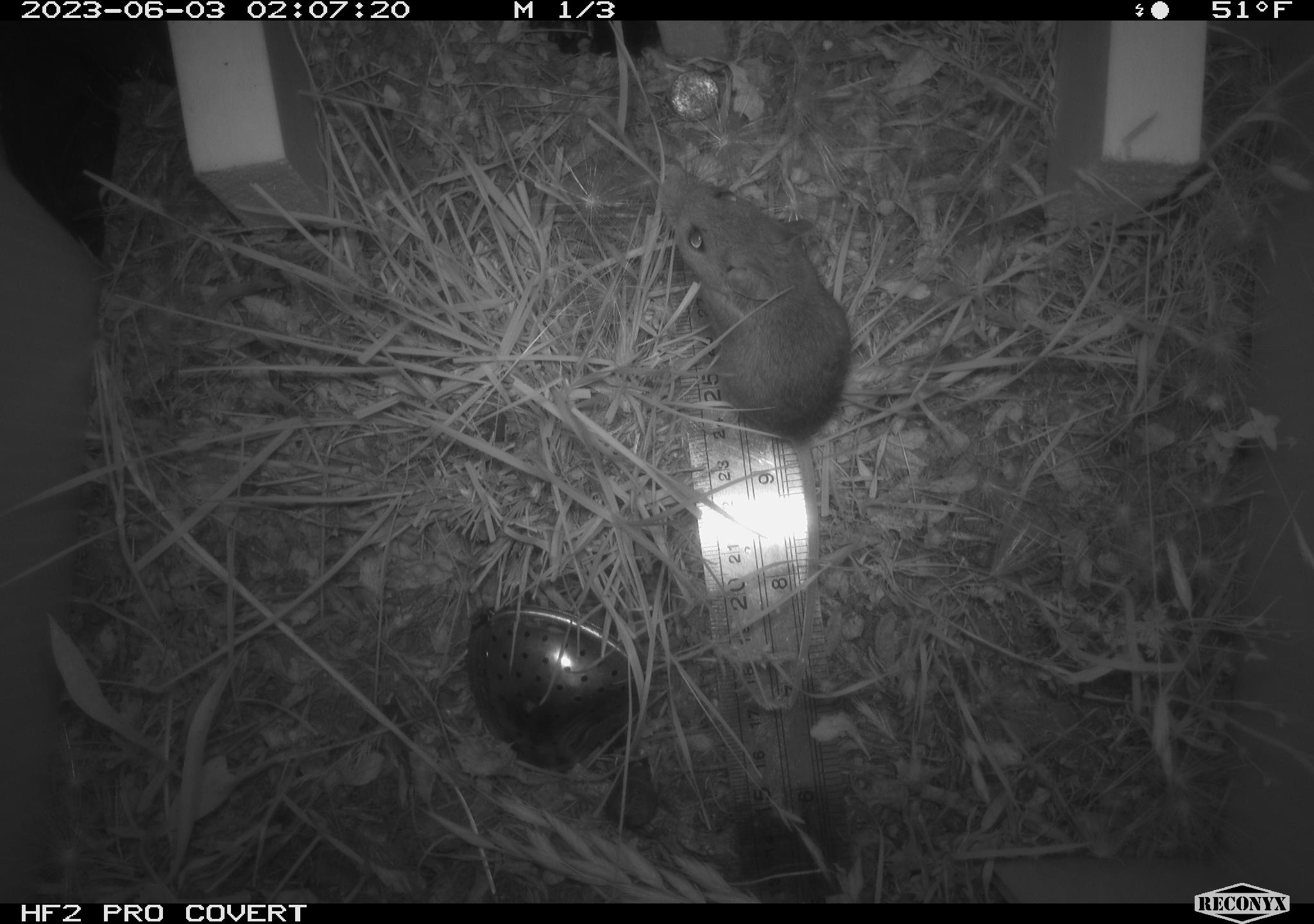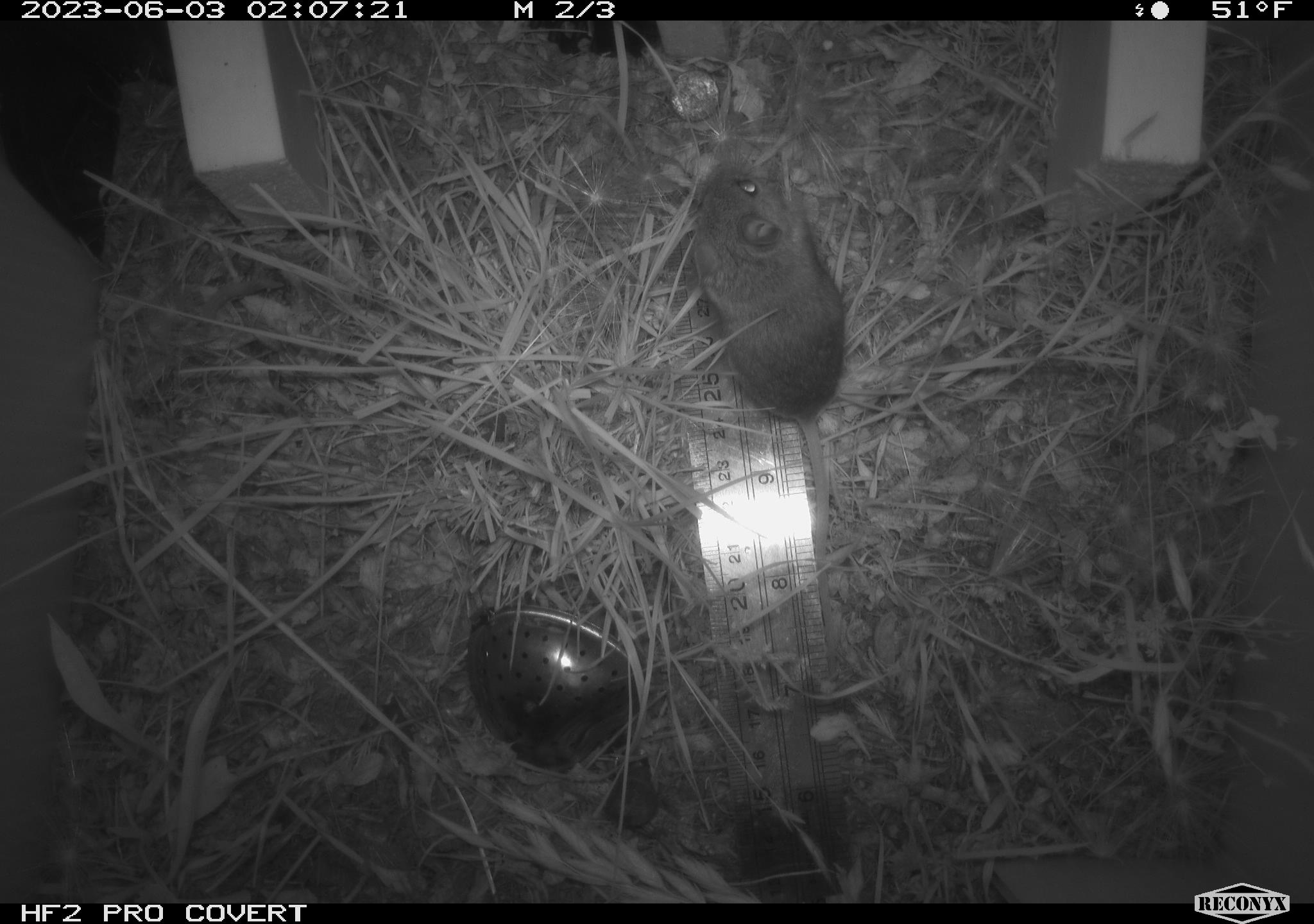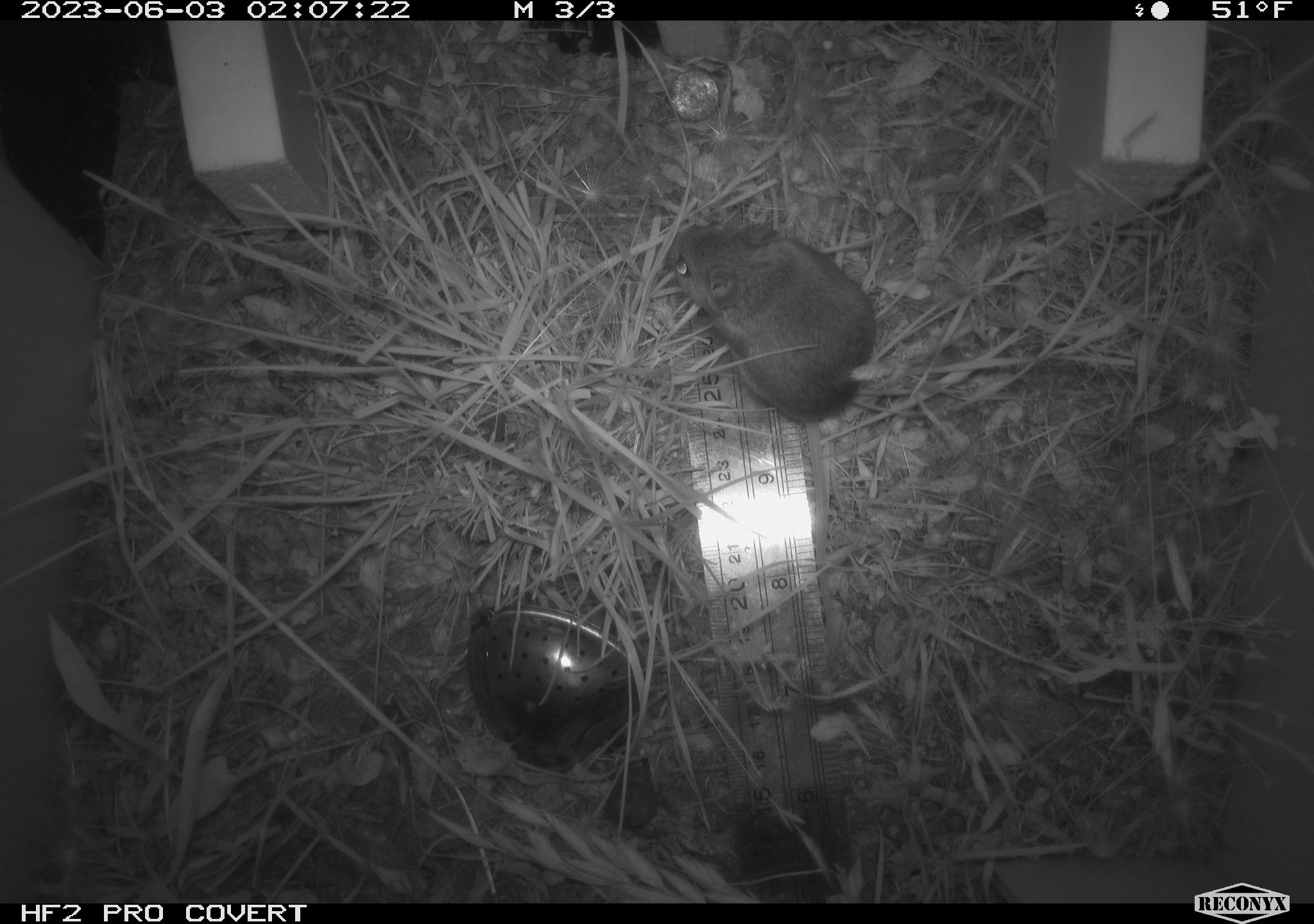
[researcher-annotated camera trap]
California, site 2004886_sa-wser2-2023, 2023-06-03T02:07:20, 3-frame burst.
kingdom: Animalia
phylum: Chordata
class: Mammalia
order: Rodentia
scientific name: Rodentia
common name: mouse species